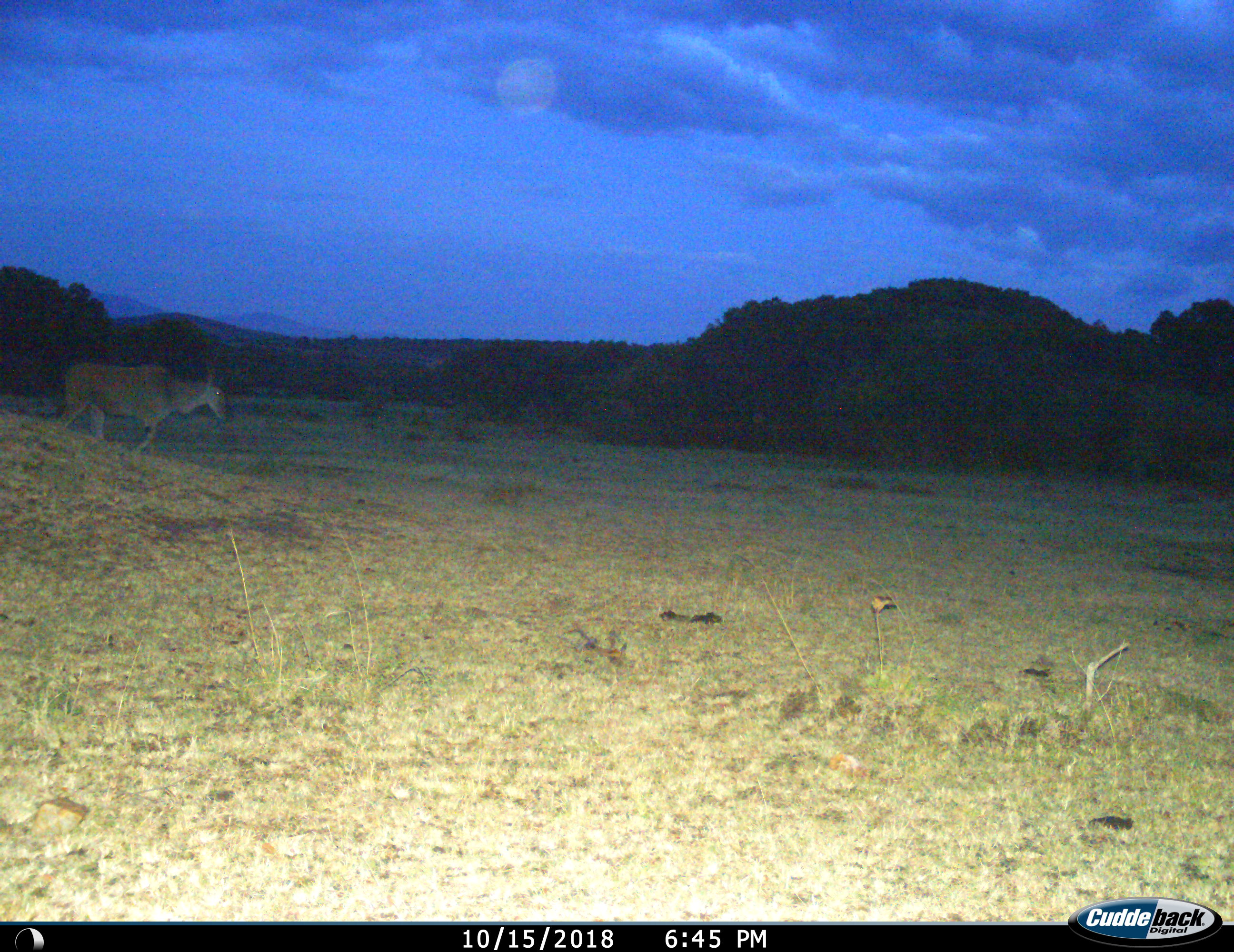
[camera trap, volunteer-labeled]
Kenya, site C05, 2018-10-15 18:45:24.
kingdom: Animalia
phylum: Chordata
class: Mammalia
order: Artiodactyla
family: Bovidae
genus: Tragelaphus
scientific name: Tragelaphus oryx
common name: eland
Eland (Tragelaphus oryx), count 1. Behavior (volunteer vote fractions): standing 17%, resting 0%, moving 100%, interacting 0%. Young present (vote fraction): 0%. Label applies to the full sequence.